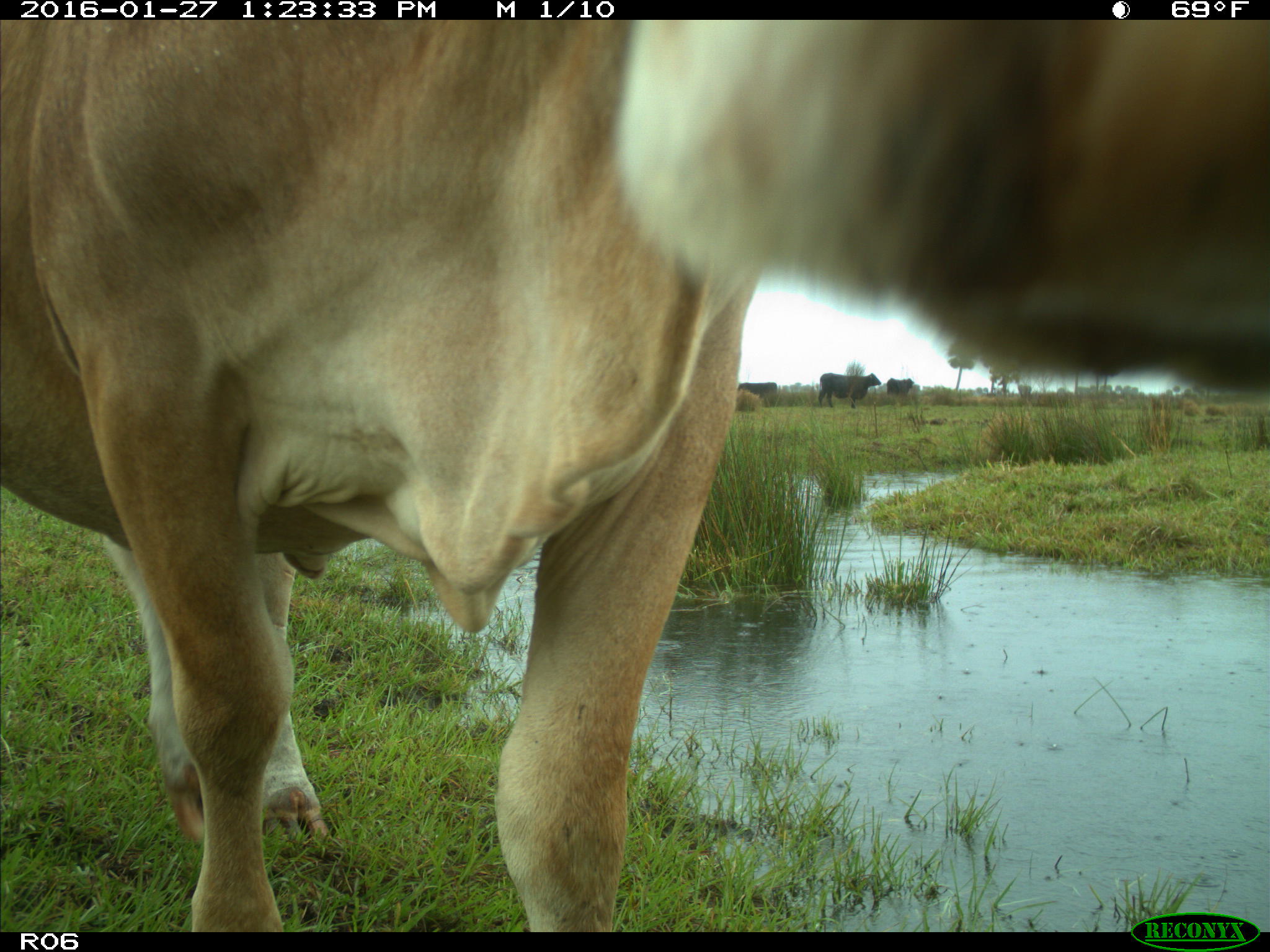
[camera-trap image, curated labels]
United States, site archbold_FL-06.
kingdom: Animalia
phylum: Chordata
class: Mammalia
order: Artiodactyla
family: Bovidae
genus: Bos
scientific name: Bos taurus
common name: domestic cow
Bos taurus (domestic cow).